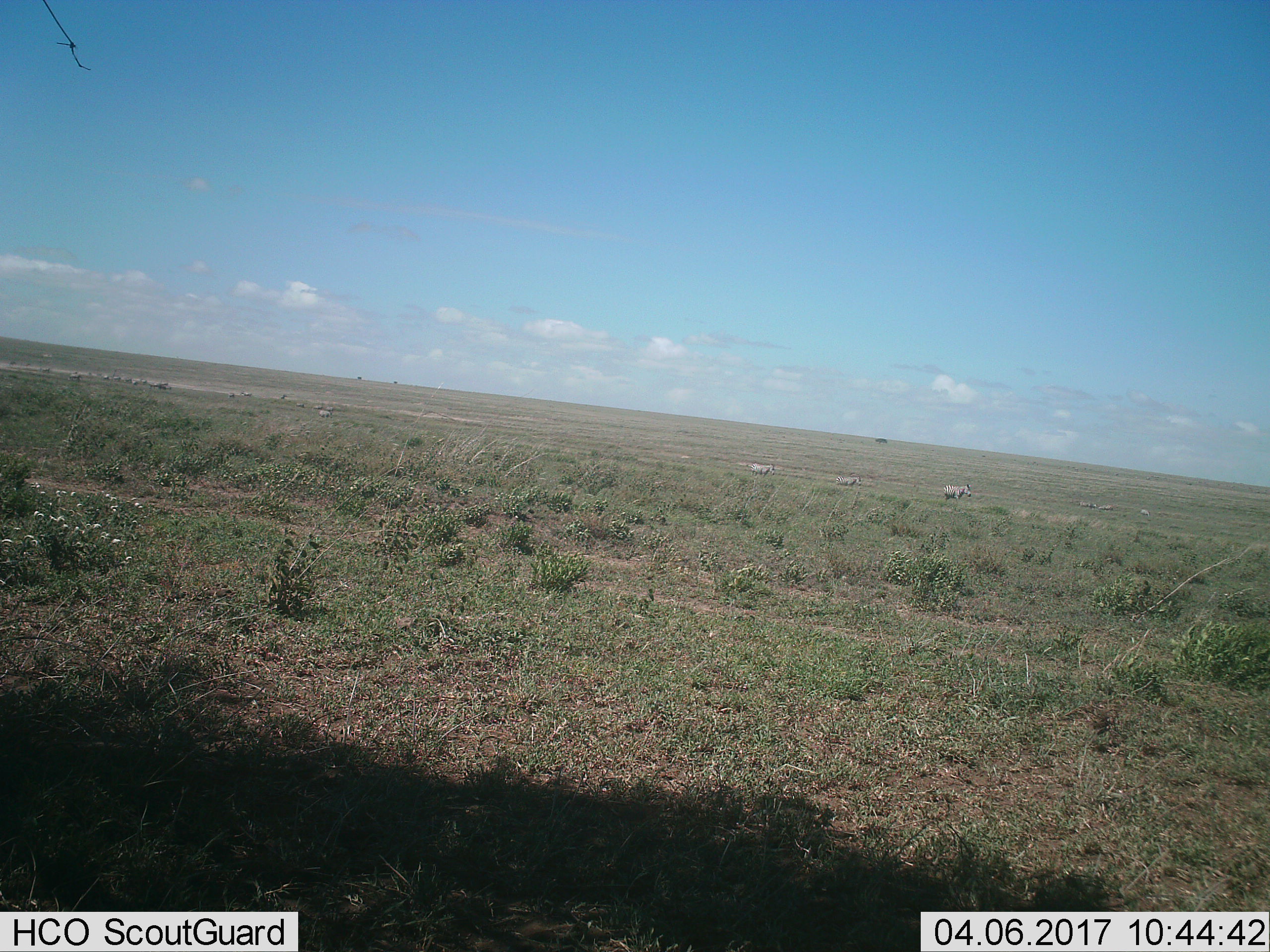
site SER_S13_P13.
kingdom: Animalia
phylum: Chordata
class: Mammalia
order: Perissodactyla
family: Equidae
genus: Equus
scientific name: Equus quagga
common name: plains zebra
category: zebraplains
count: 11-50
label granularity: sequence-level